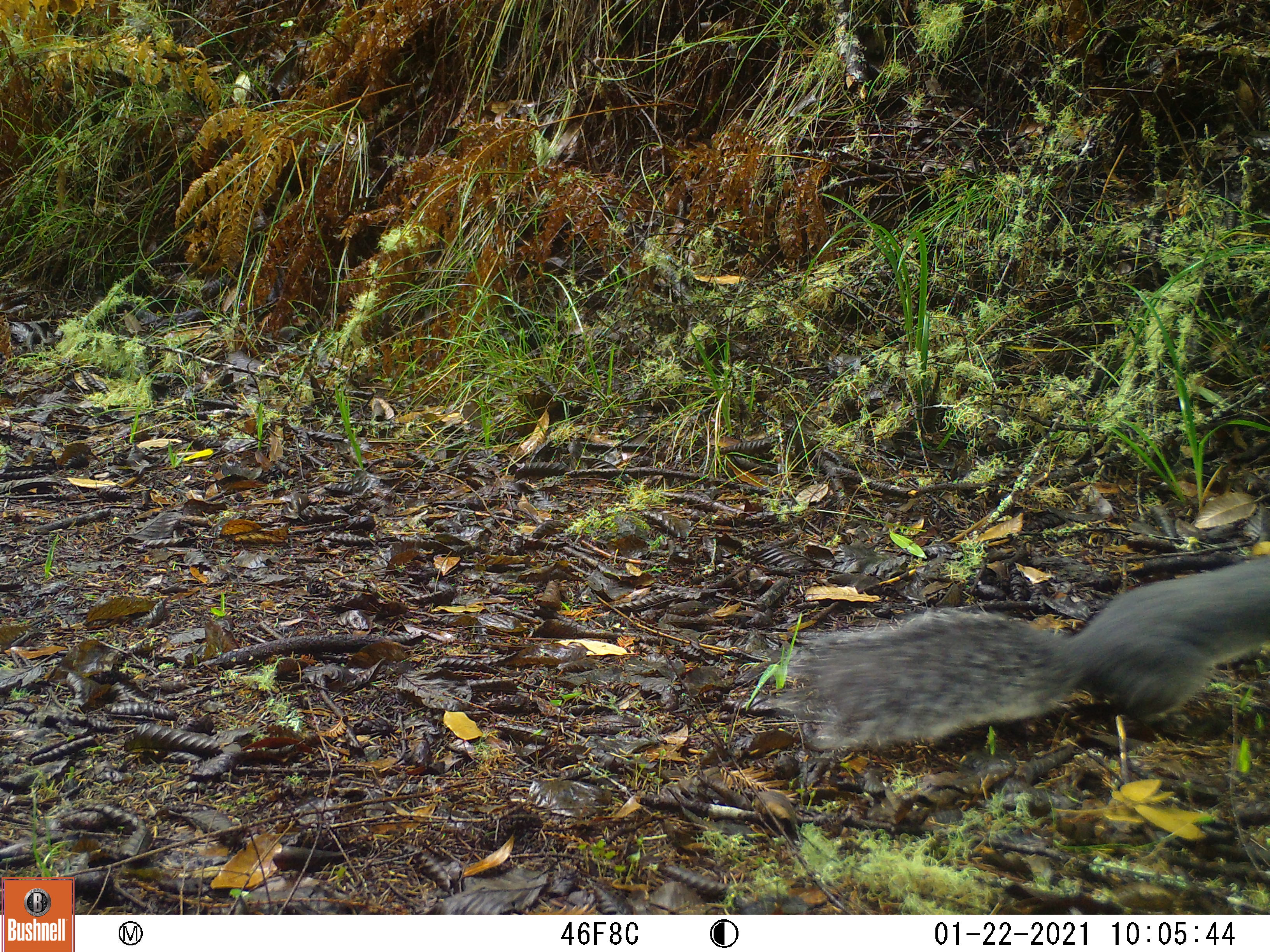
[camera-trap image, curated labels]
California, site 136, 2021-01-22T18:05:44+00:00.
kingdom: Animalia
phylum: Chordata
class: Mammalia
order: Rodentia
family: Sciuridae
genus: Sciurus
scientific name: Sciurus griseus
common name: western gray squirrel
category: western grey squirrel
Western grey squirrel (western gray squirrel) (Sciurus griseus).